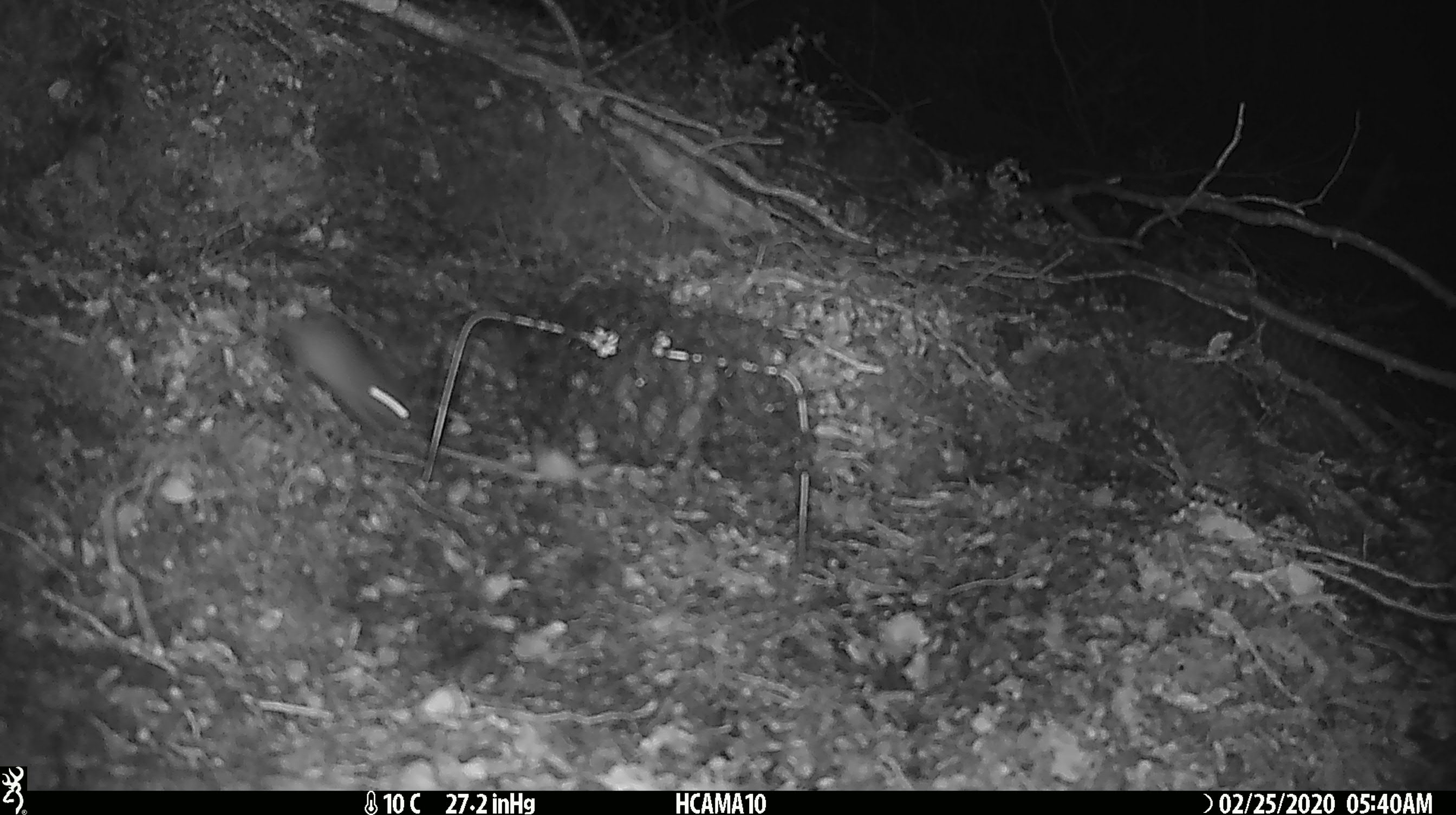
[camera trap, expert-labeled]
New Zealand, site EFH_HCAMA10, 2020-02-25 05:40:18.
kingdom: Animalia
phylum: Chordata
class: Mammalia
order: Rodentia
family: Muridae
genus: Mus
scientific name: Mus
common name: mouse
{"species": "mouse (Mus)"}